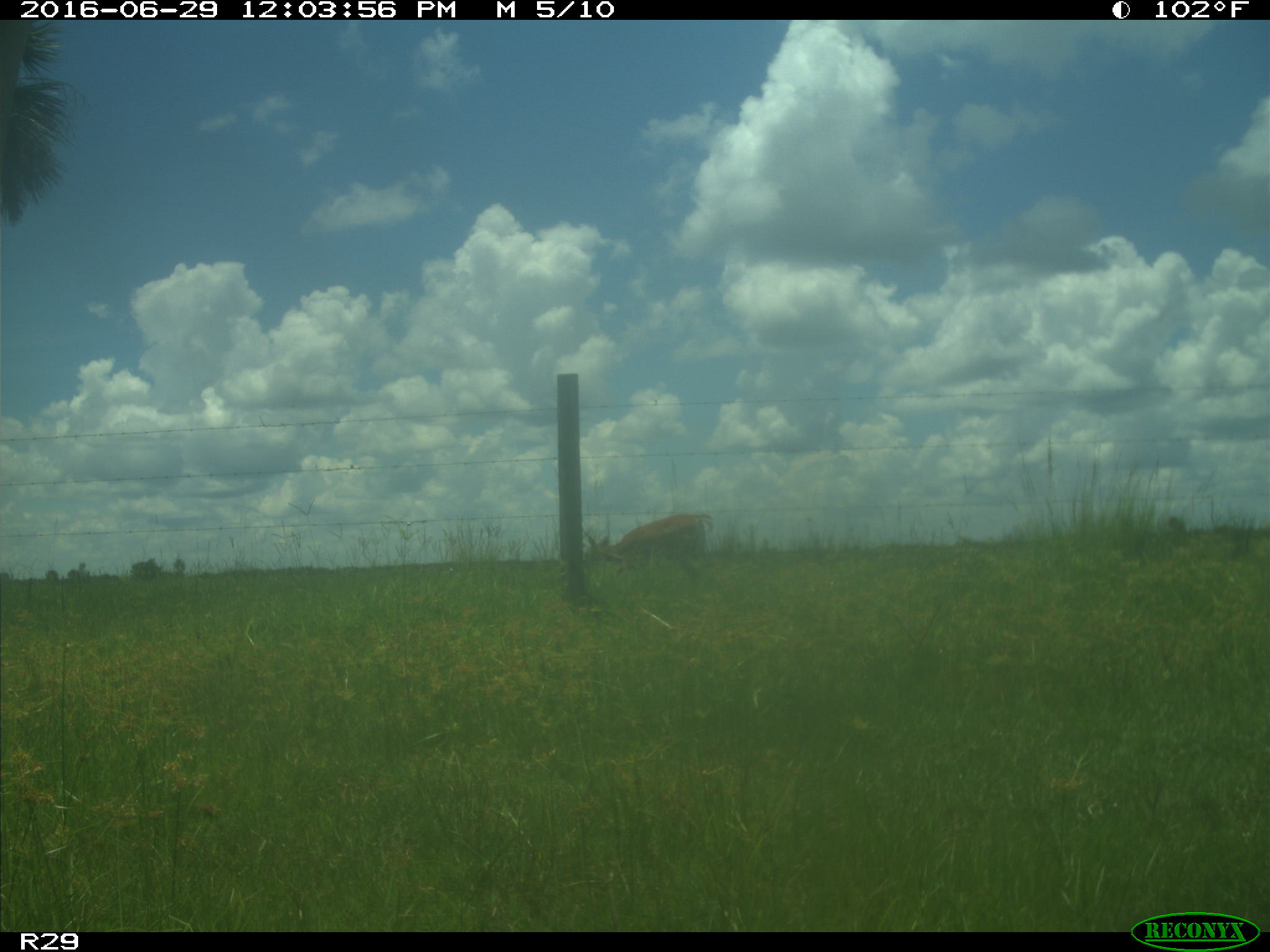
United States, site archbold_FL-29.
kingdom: Animalia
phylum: Chordata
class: Mammalia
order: Artiodactyla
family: Cervidae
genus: Odocoileus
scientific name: Odocoileus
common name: deer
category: unidentified deer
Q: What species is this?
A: Unidentified deer (deer) (Odocoileus).